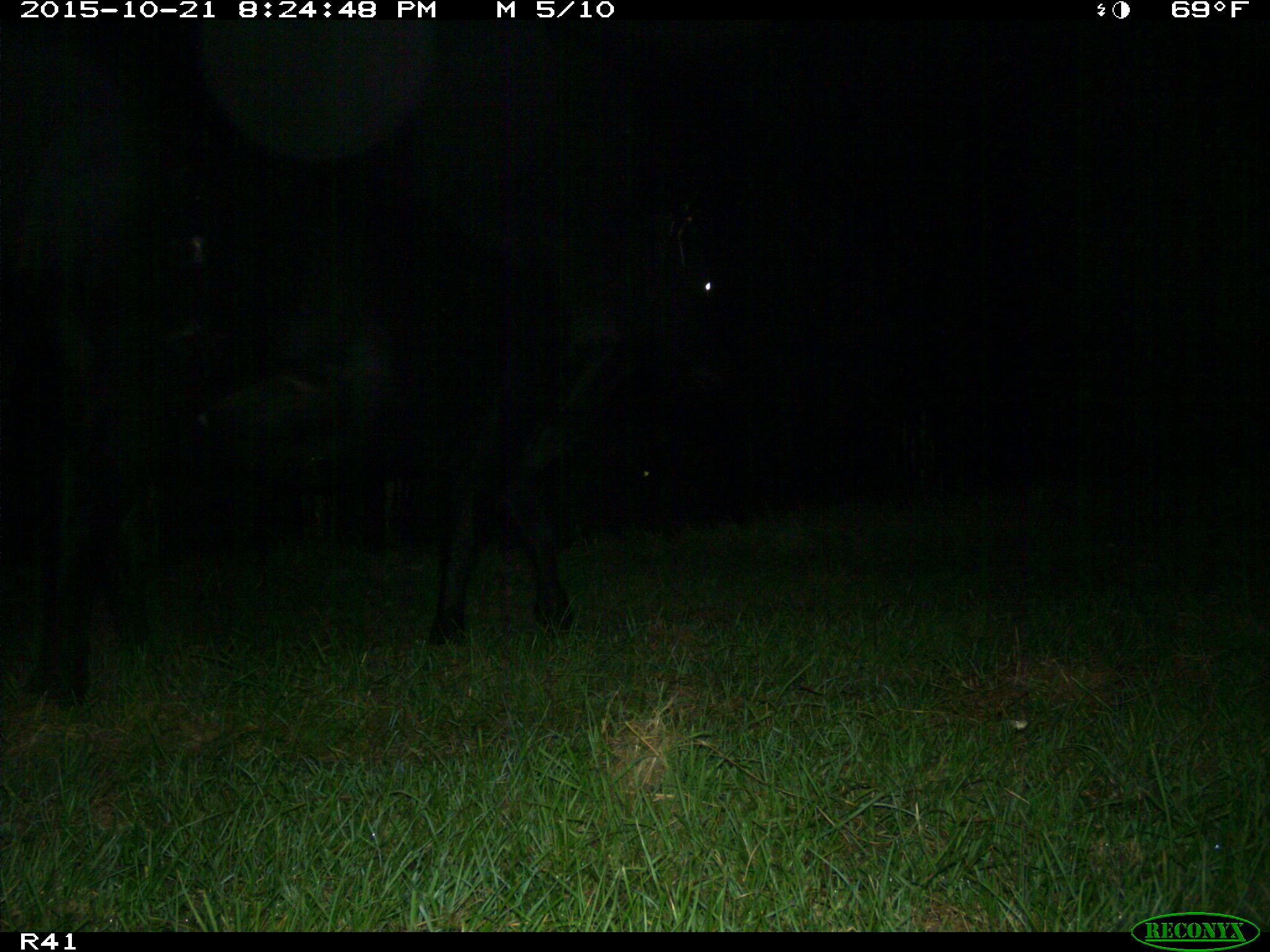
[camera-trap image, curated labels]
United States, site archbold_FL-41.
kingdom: Animalia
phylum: Chordata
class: Mammalia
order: Artiodactyla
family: Bovidae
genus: Bos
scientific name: Bos taurus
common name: domestic cow